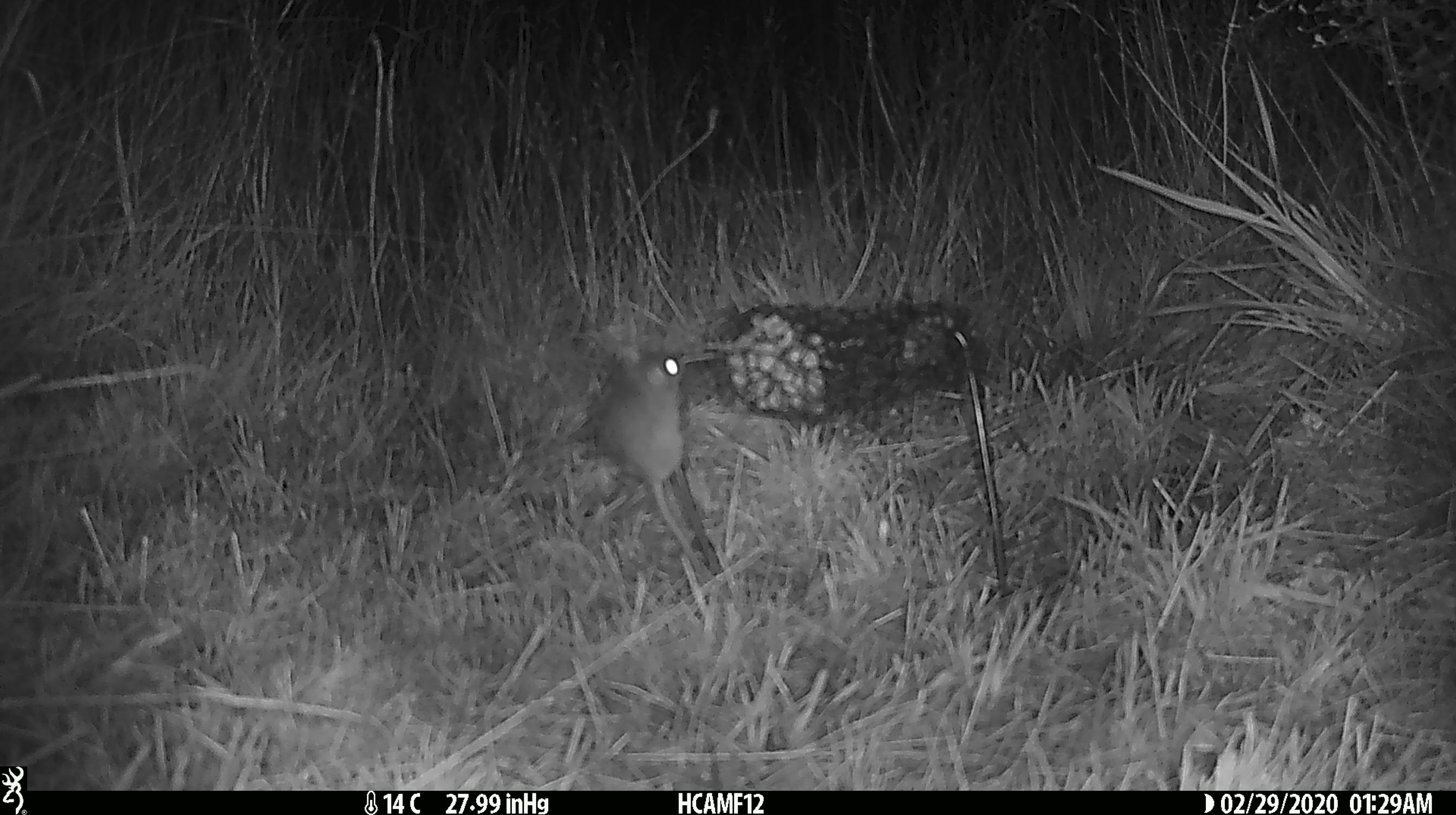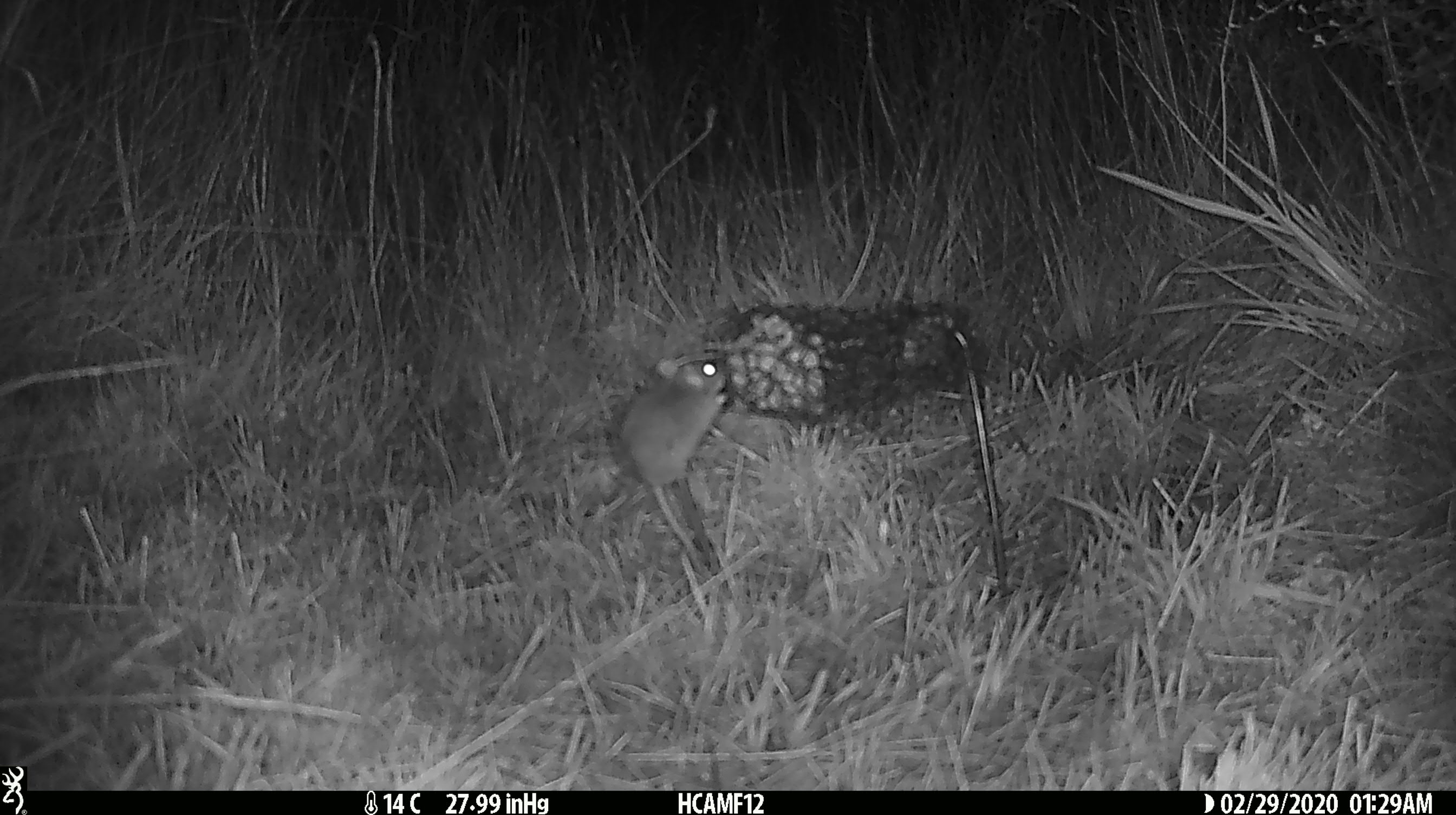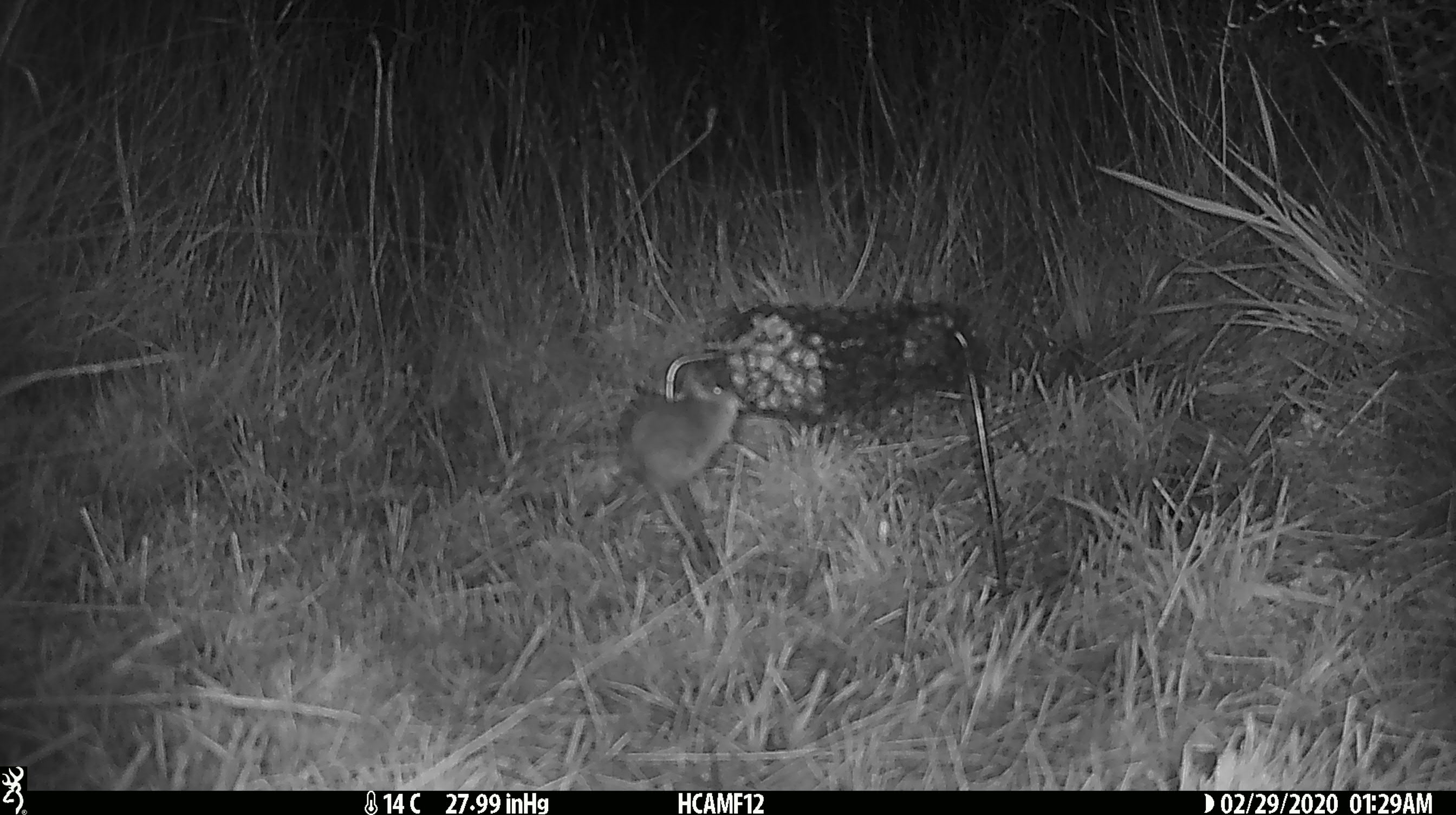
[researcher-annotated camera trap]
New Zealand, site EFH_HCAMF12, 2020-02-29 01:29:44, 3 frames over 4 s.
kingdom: Animalia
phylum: Chordata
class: Mammalia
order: Rodentia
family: Muridae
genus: Mus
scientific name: Mus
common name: mouse